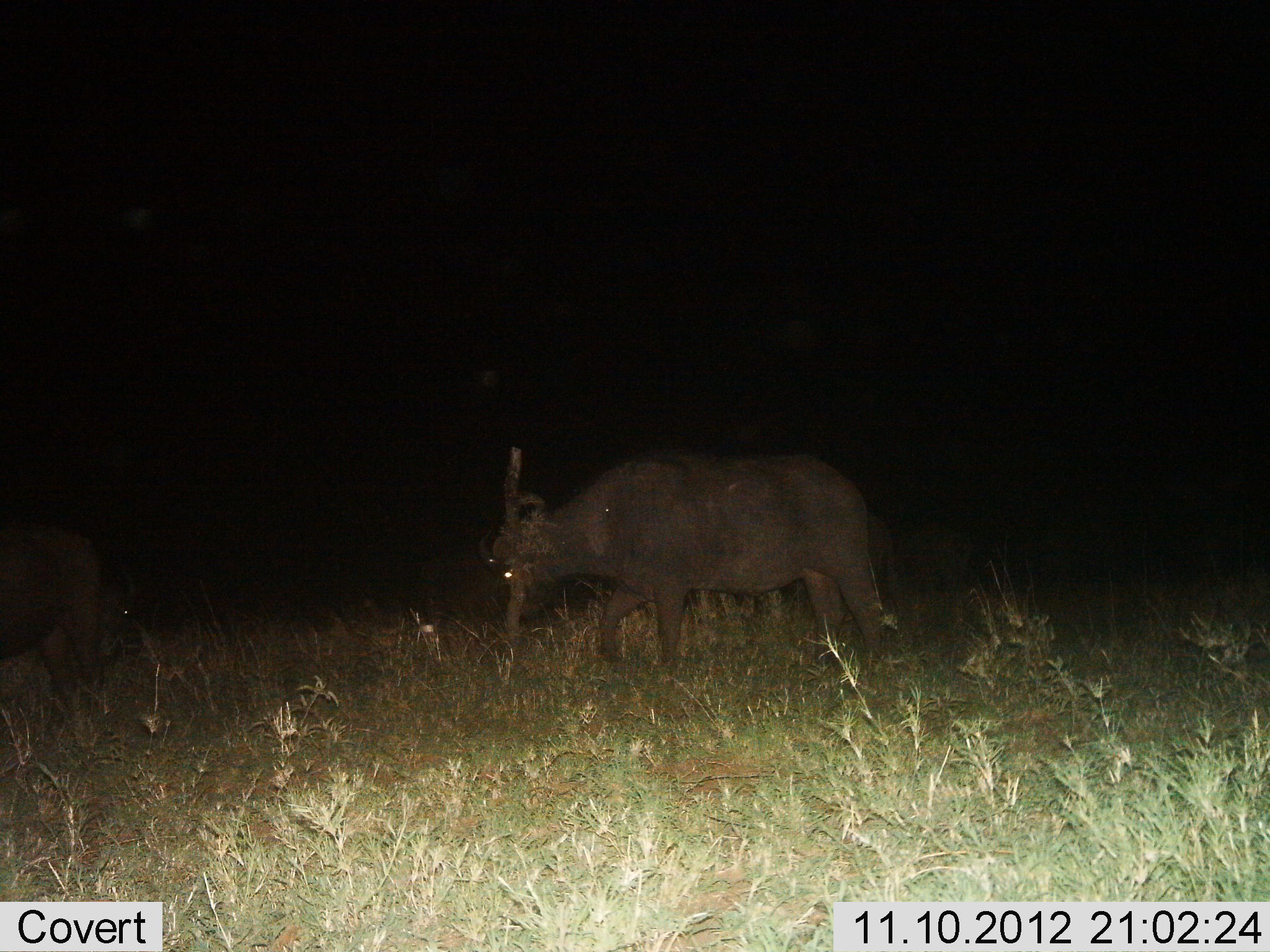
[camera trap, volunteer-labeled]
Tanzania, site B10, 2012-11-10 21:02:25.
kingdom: Animalia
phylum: Chordata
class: Mammalia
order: Artiodactyla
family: Bovidae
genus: Syncerus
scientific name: Syncerus caffer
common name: cape buffalo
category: buffalo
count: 2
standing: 40%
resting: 0%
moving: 60%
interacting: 0%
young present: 0%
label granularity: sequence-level